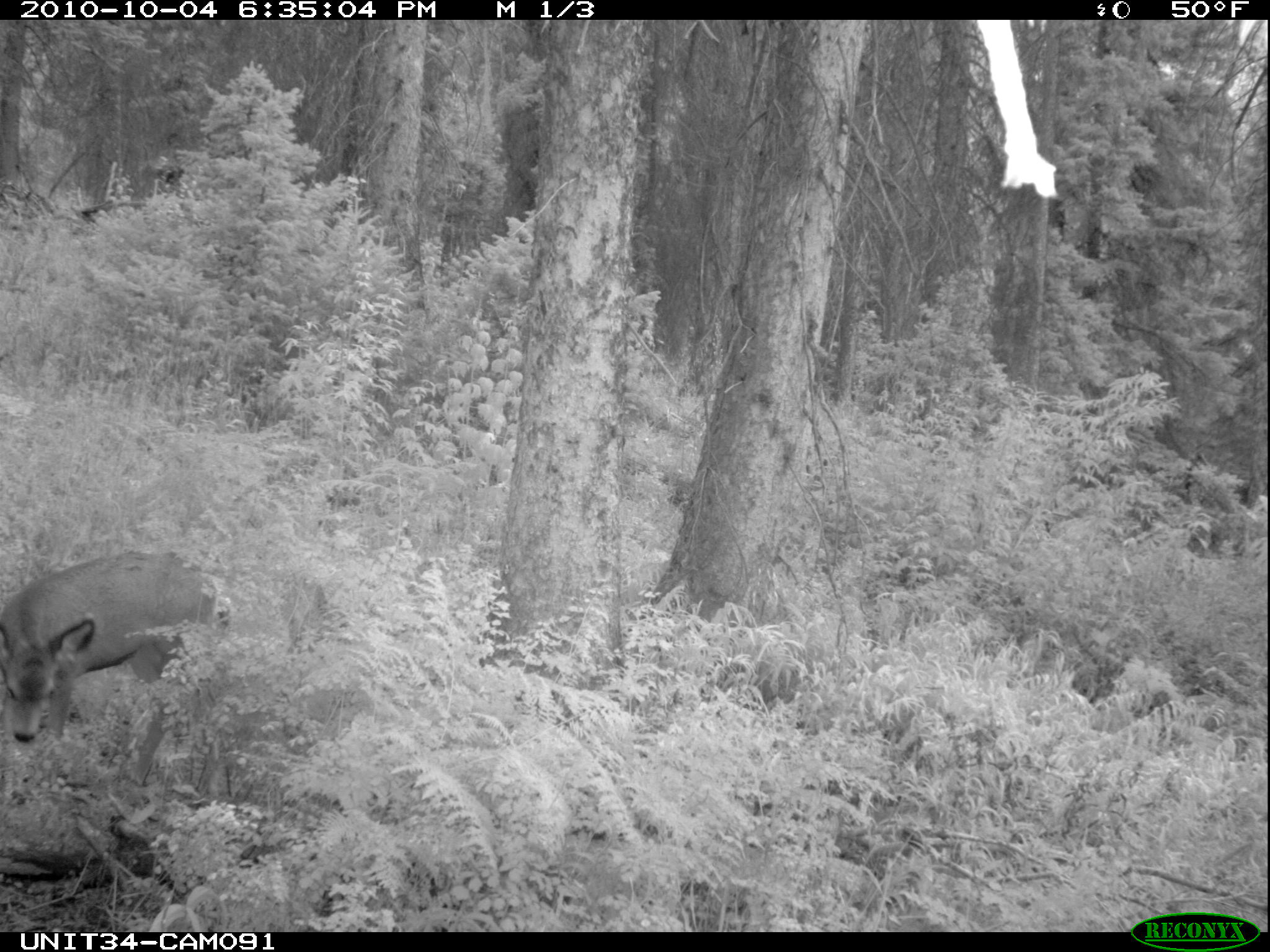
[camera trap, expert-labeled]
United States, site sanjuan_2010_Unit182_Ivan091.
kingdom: Animalia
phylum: Chordata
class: Mammalia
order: Artiodactyla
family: Cervidae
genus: Odocoileus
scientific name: Odocoileus hemionus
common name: mule deer